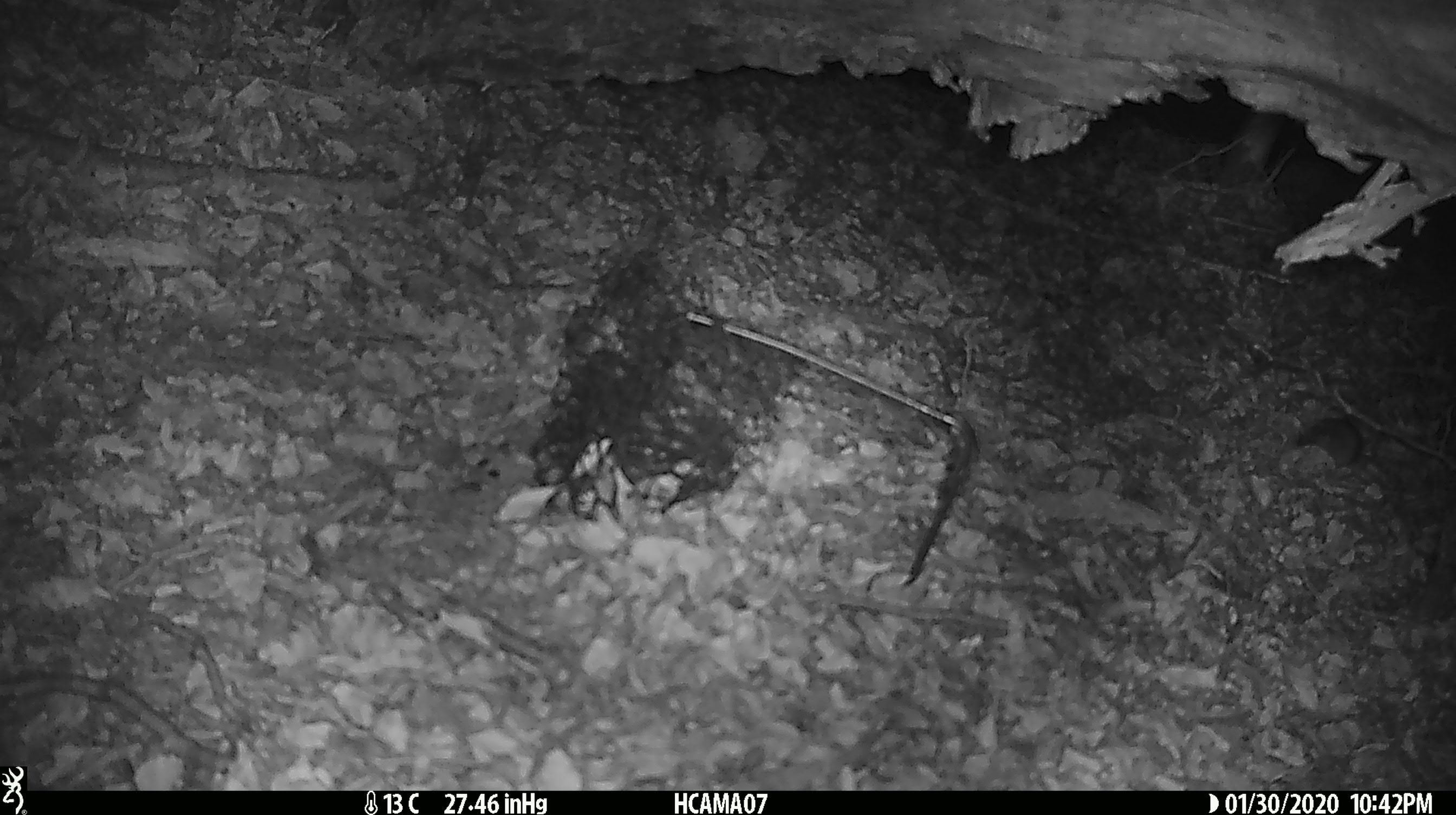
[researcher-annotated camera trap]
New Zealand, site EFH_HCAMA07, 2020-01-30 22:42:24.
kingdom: Animalia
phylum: Chordata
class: Mammalia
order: Rodentia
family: Muridae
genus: Mus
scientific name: Mus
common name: mouse